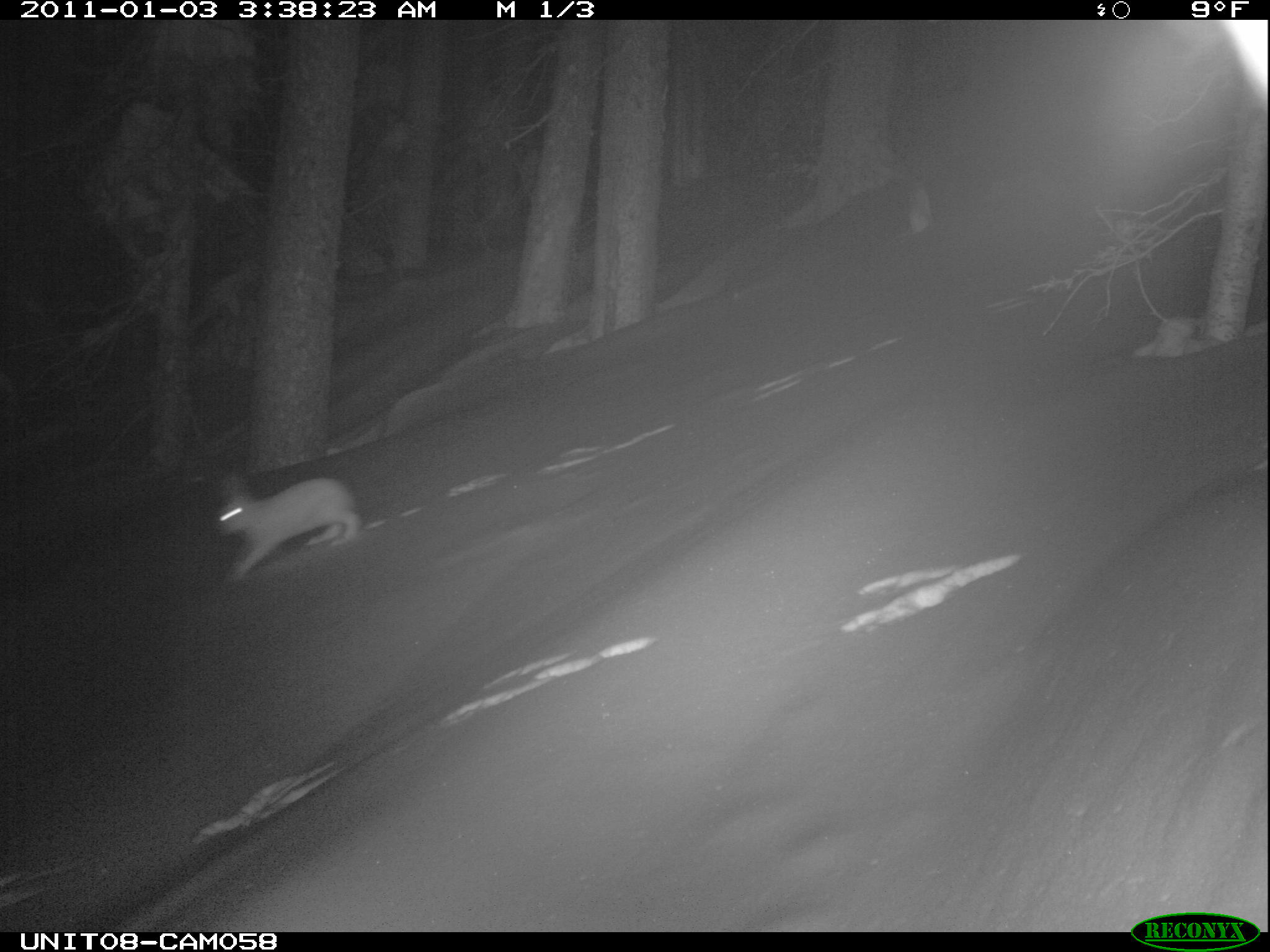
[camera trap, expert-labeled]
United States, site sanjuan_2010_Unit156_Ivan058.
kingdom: Animalia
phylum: Chordata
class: Mammalia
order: Lagomorpha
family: Leporidae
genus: Lepus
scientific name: Lepus americanus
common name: snowshoe hare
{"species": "Lepus americanus (snowshoe hare)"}